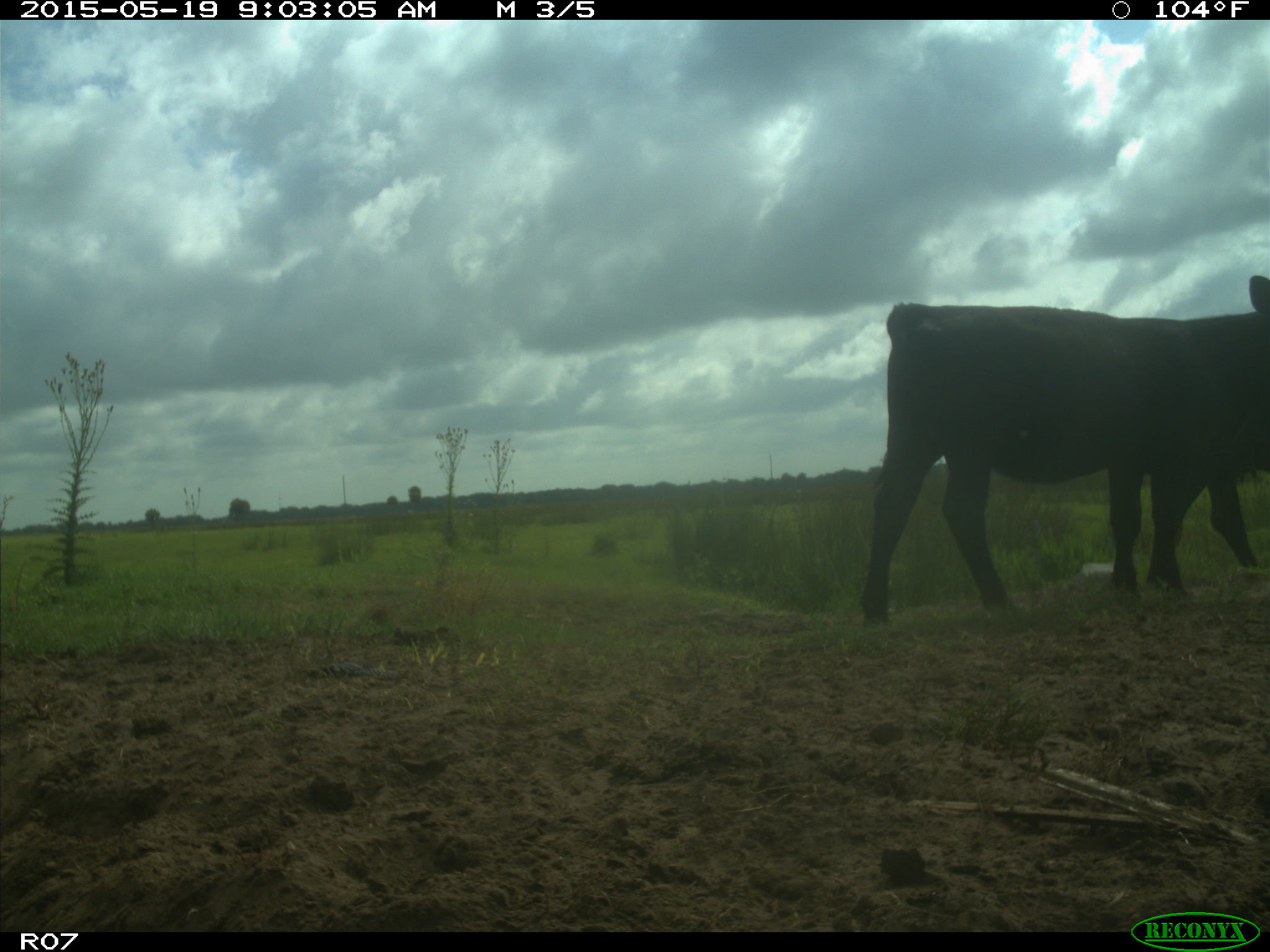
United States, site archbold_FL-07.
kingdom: Animalia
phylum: Chordata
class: Mammalia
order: Artiodactyla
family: Bovidae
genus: Bos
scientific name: Bos taurus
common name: domestic cow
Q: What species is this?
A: Bos taurus (domestic cow).